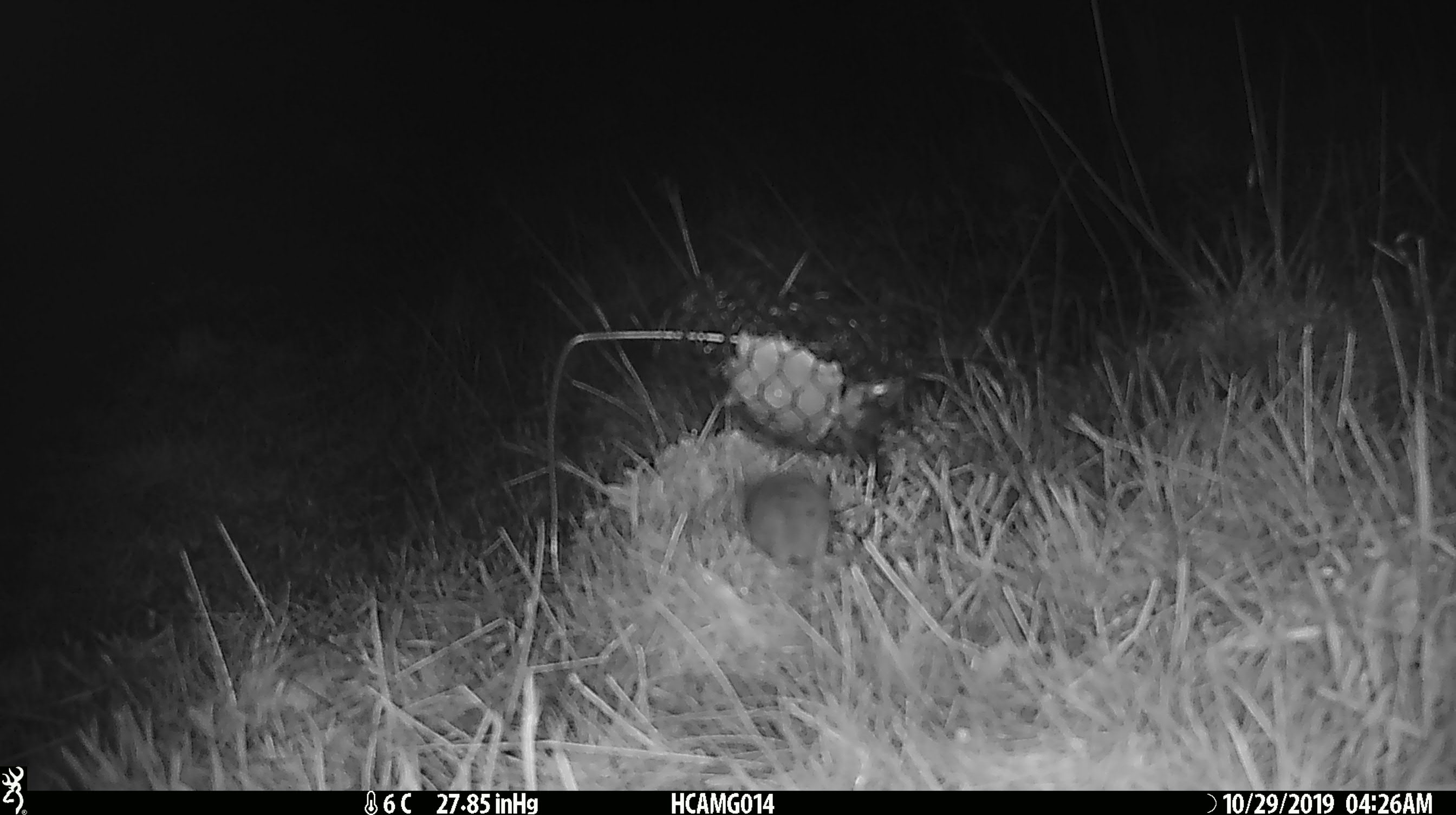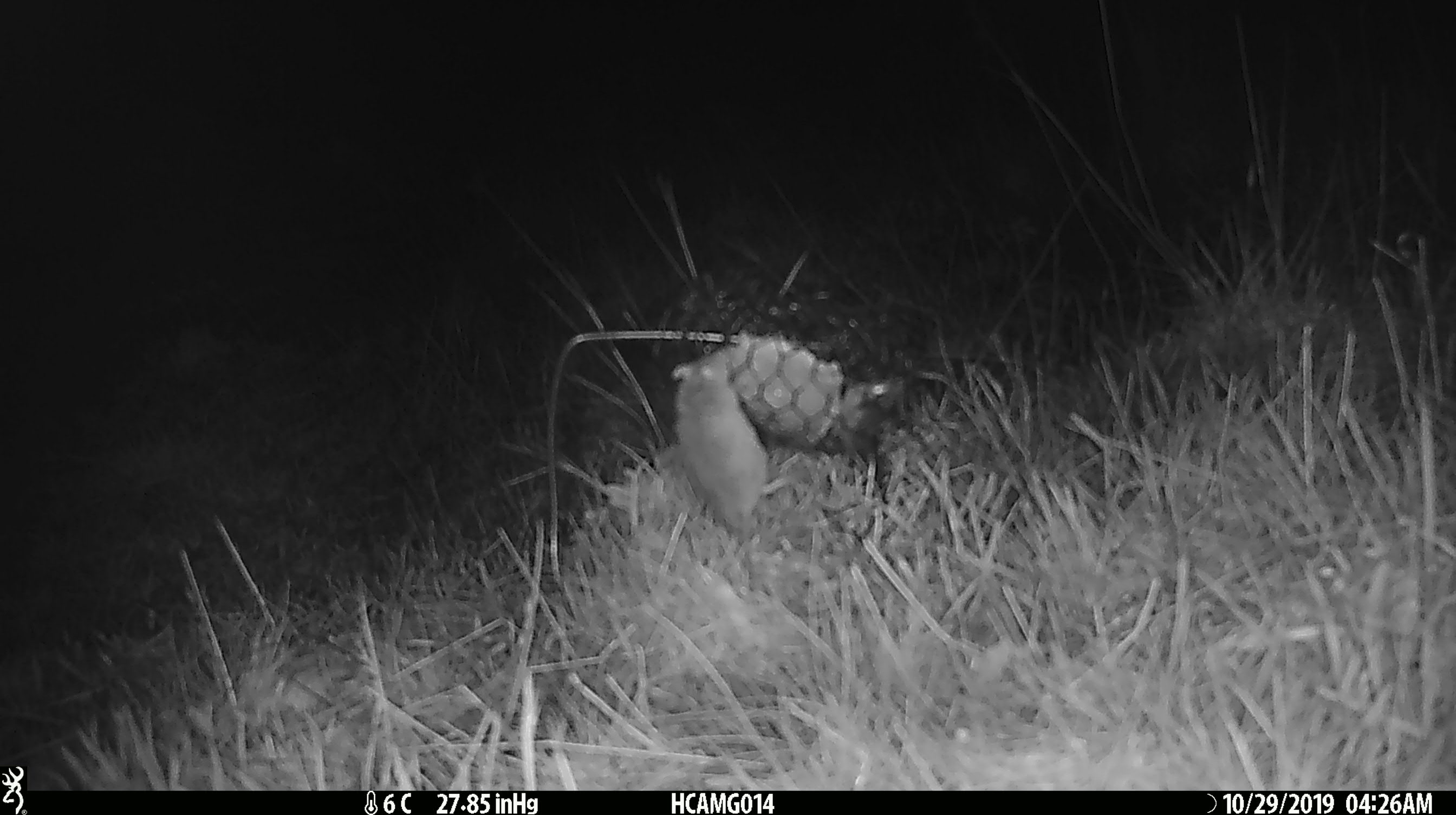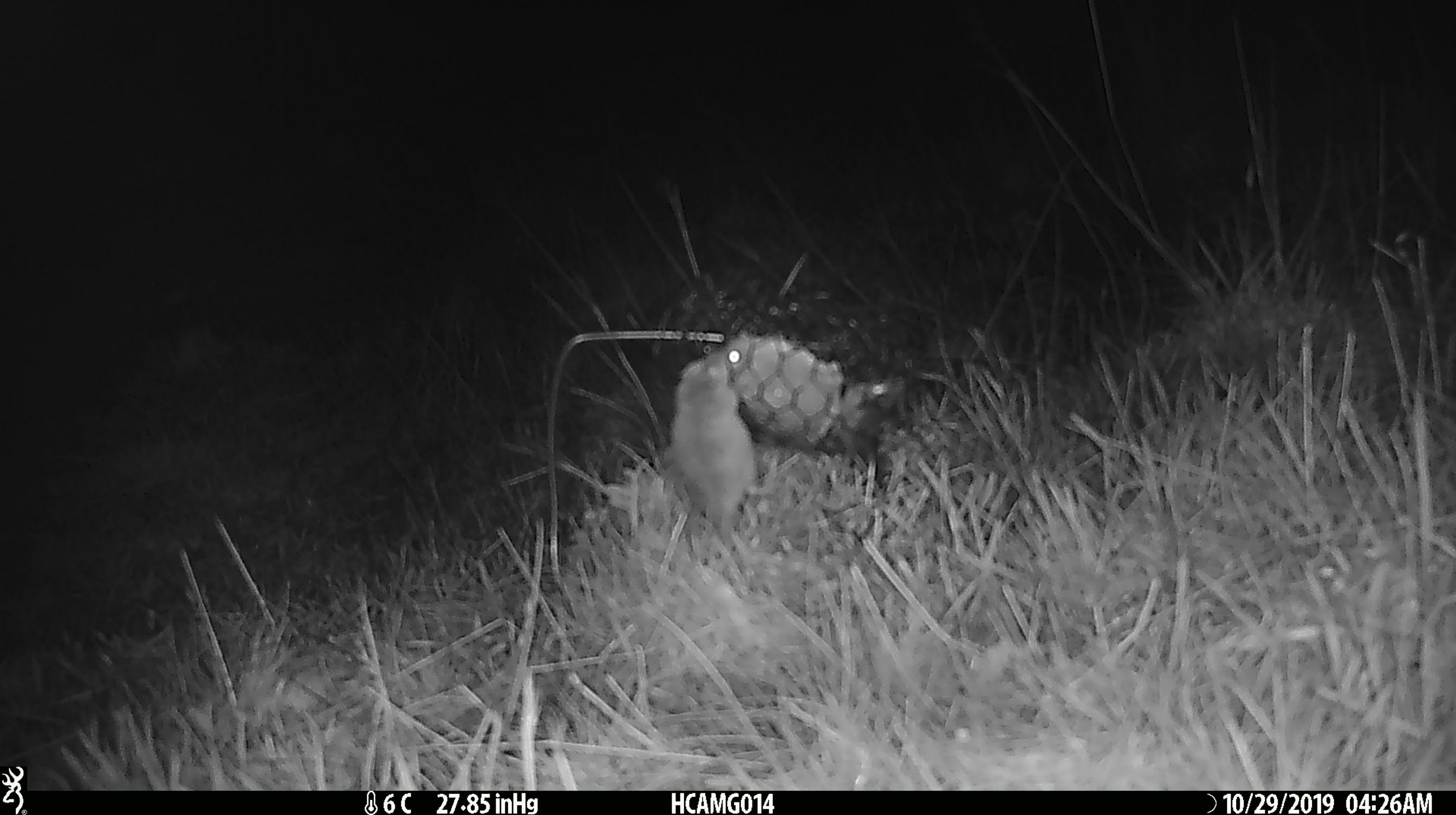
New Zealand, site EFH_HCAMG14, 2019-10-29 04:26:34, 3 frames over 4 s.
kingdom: Animalia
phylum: Chordata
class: Mammalia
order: Rodentia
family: Muridae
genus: Mus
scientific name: Mus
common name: mouse